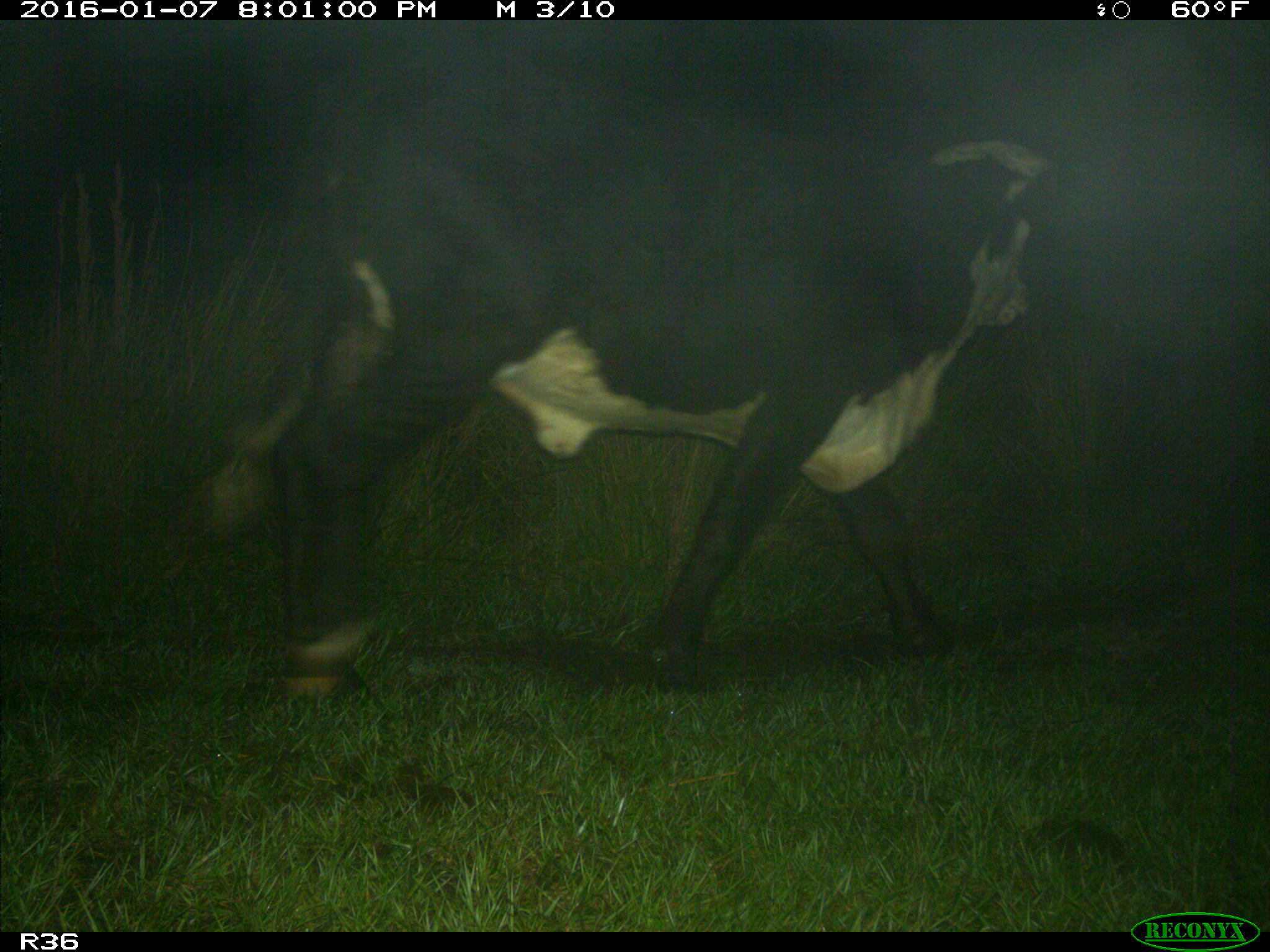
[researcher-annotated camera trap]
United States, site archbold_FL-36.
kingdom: Animalia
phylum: Chordata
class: Mammalia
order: Artiodactyla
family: Bovidae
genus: Bos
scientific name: Bos taurus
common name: domestic cow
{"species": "Bos taurus (domestic cow)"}